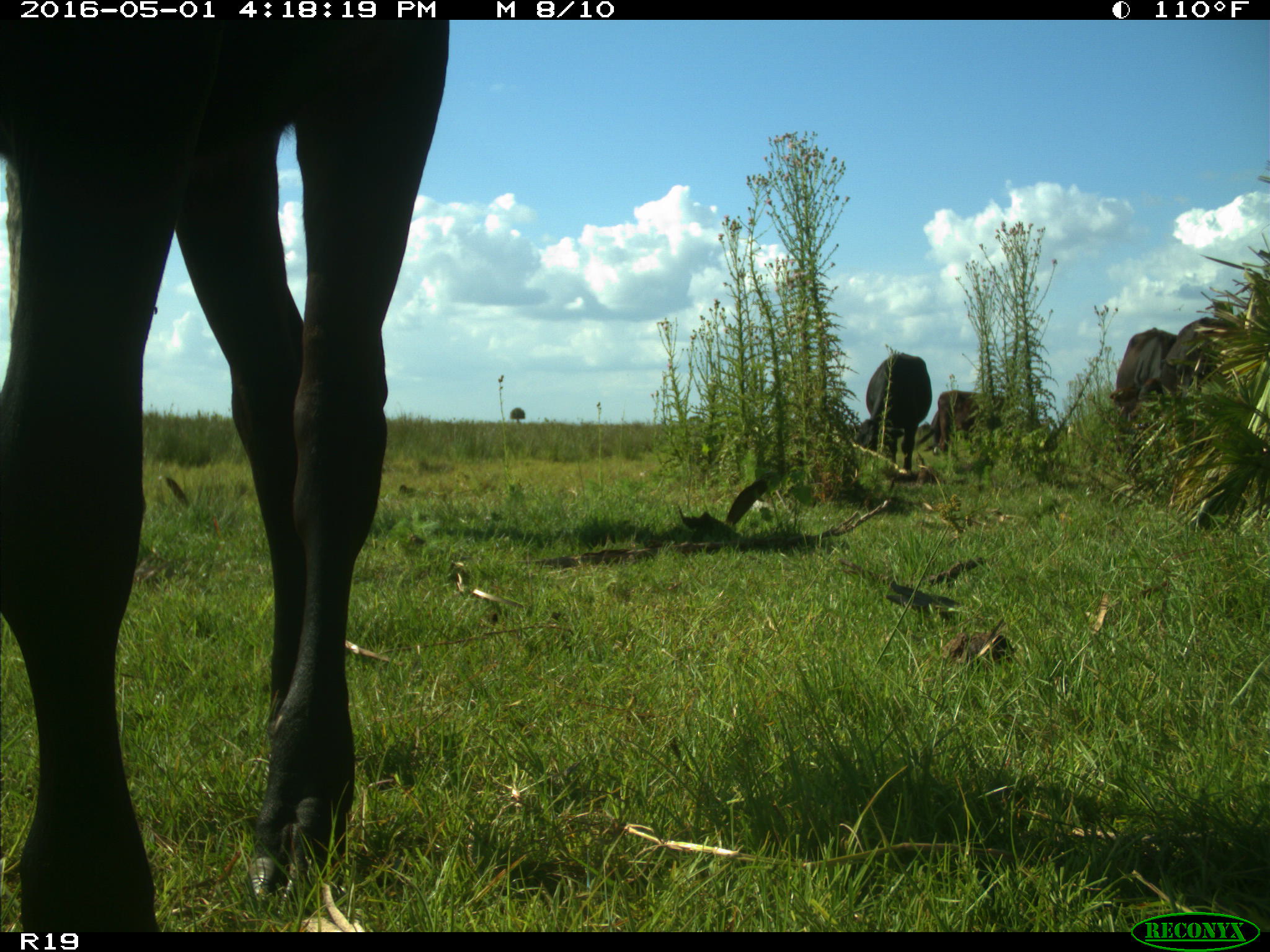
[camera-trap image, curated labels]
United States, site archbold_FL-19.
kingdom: Animalia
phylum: Chordata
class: Mammalia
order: Artiodactyla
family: Bovidae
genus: Bos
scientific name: Bos taurus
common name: domestic cow